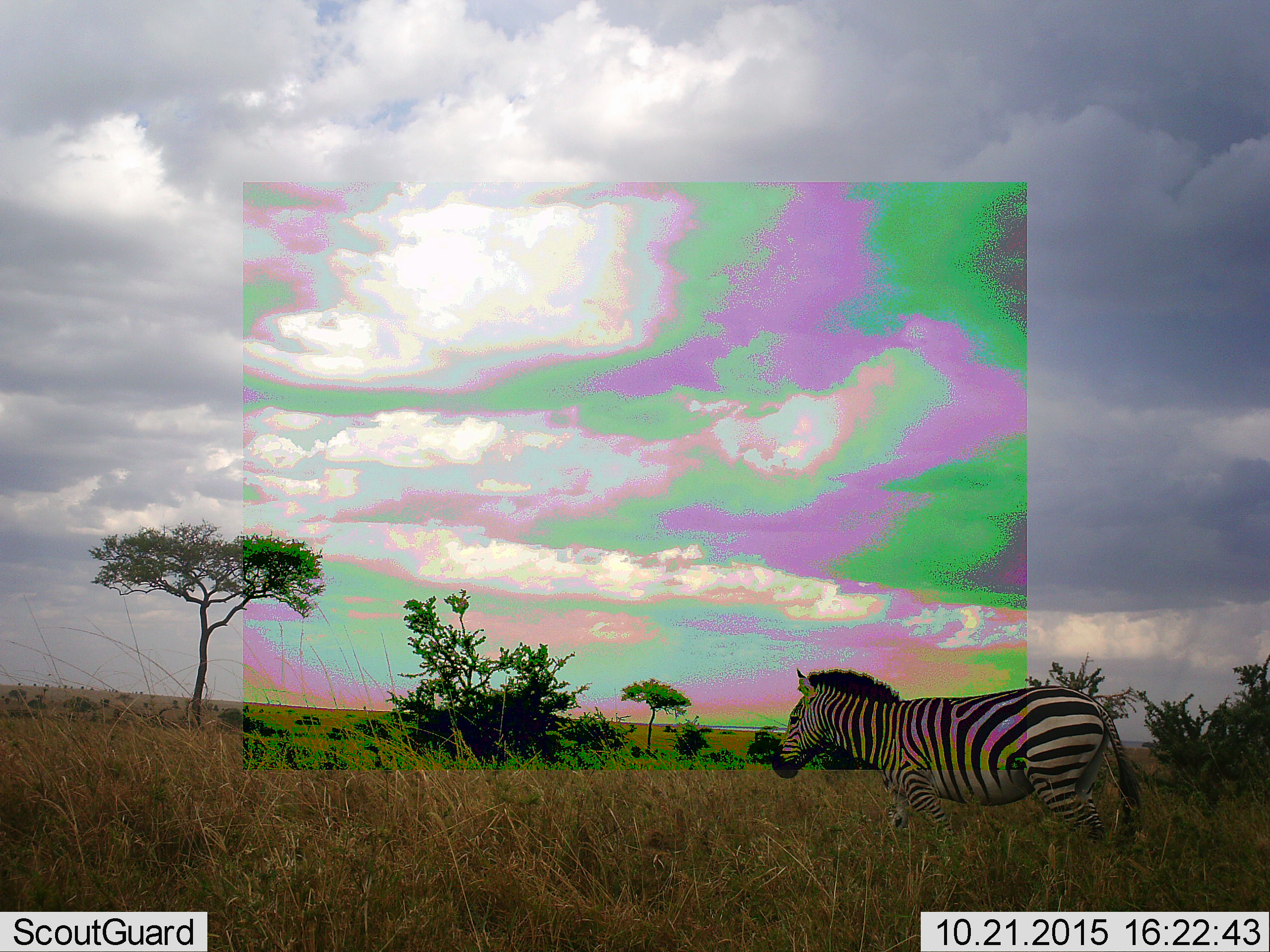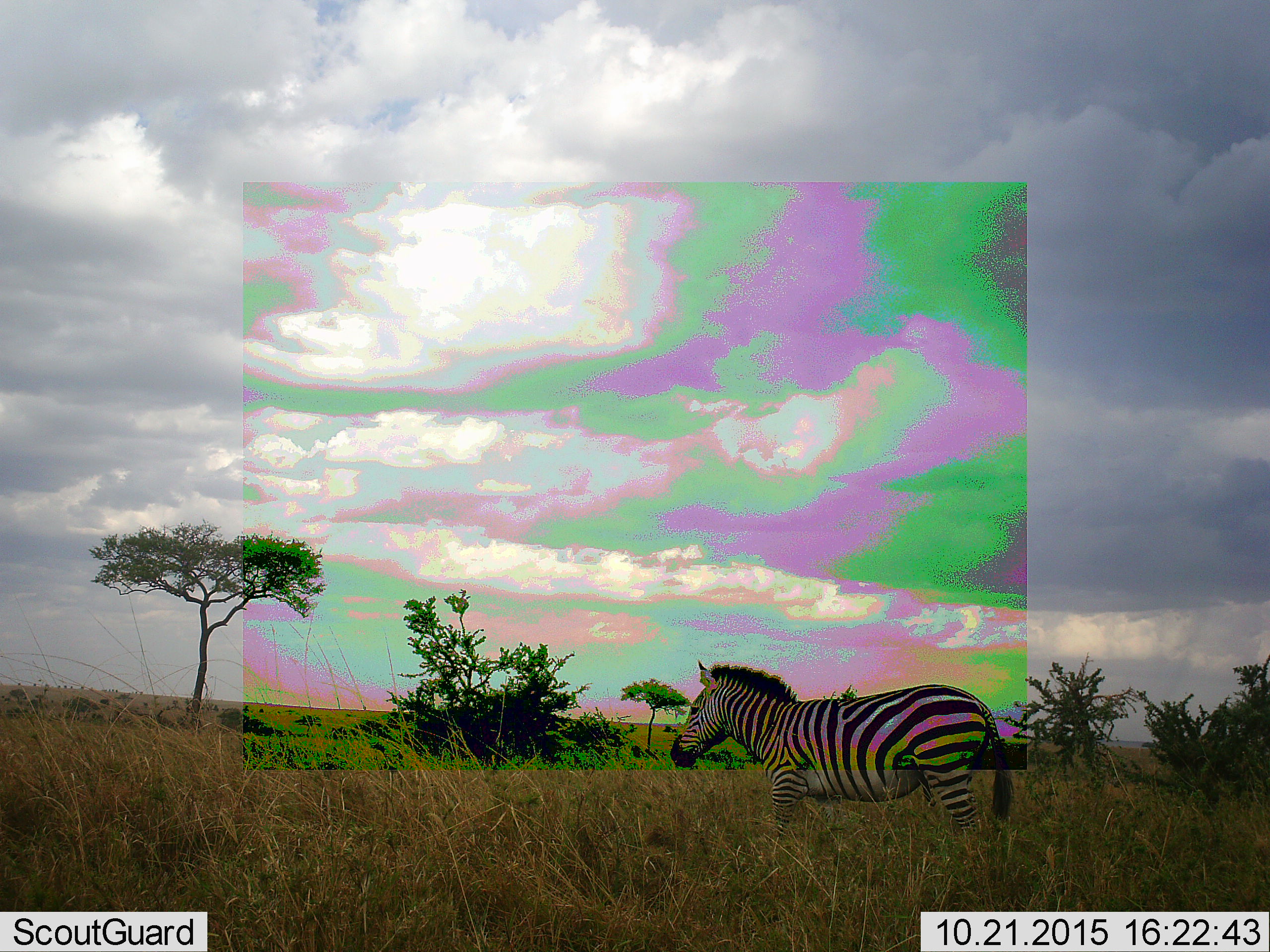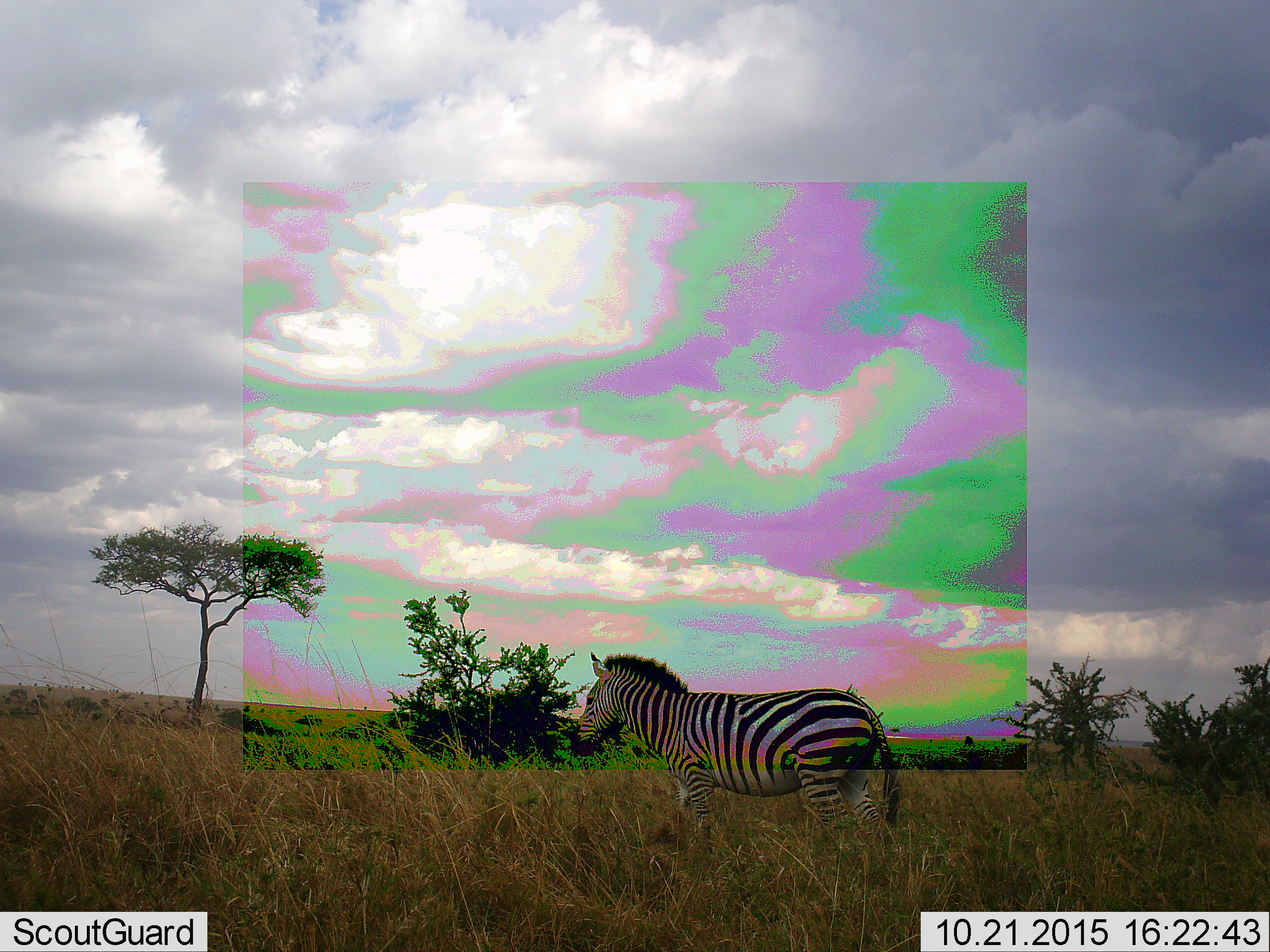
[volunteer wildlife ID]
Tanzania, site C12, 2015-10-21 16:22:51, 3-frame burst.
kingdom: Animalia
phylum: Chordata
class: Mammalia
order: Perissodactyla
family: Equidae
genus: Equus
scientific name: Equus quagga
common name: plains zebra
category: zebra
Zebra (plains zebra) (Equus quagga), count 1. Behavior (volunteer vote fractions): standing 6%, resting 0%, moving 94%, interacting 0%. Young present (vote fraction): 6%. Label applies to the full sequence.